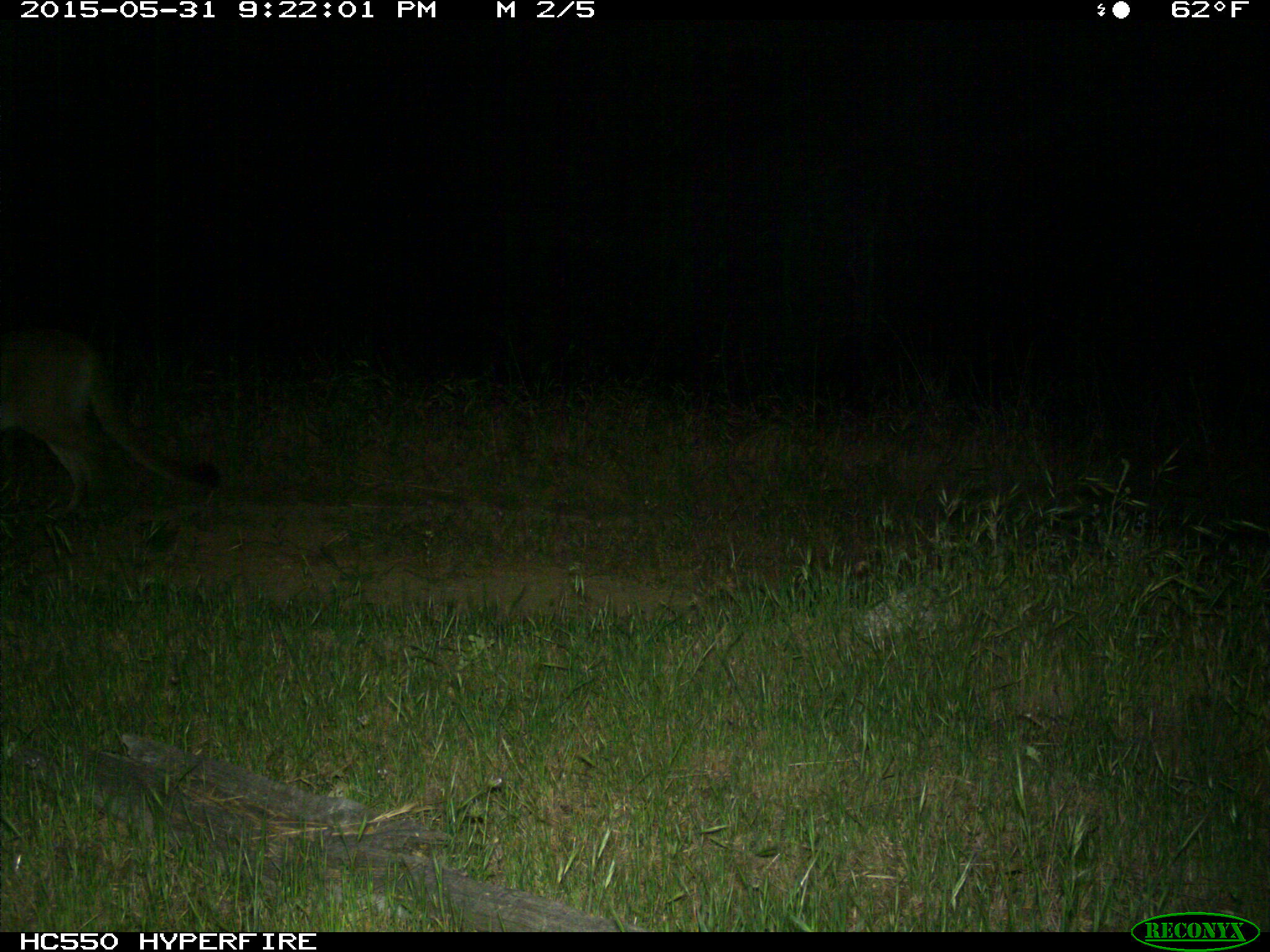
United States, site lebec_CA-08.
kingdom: Animalia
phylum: Chordata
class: Mammalia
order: Carnivora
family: Felidae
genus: Puma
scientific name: Puma concolor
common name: mountain lion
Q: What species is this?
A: Puma concolor (mountain lion).